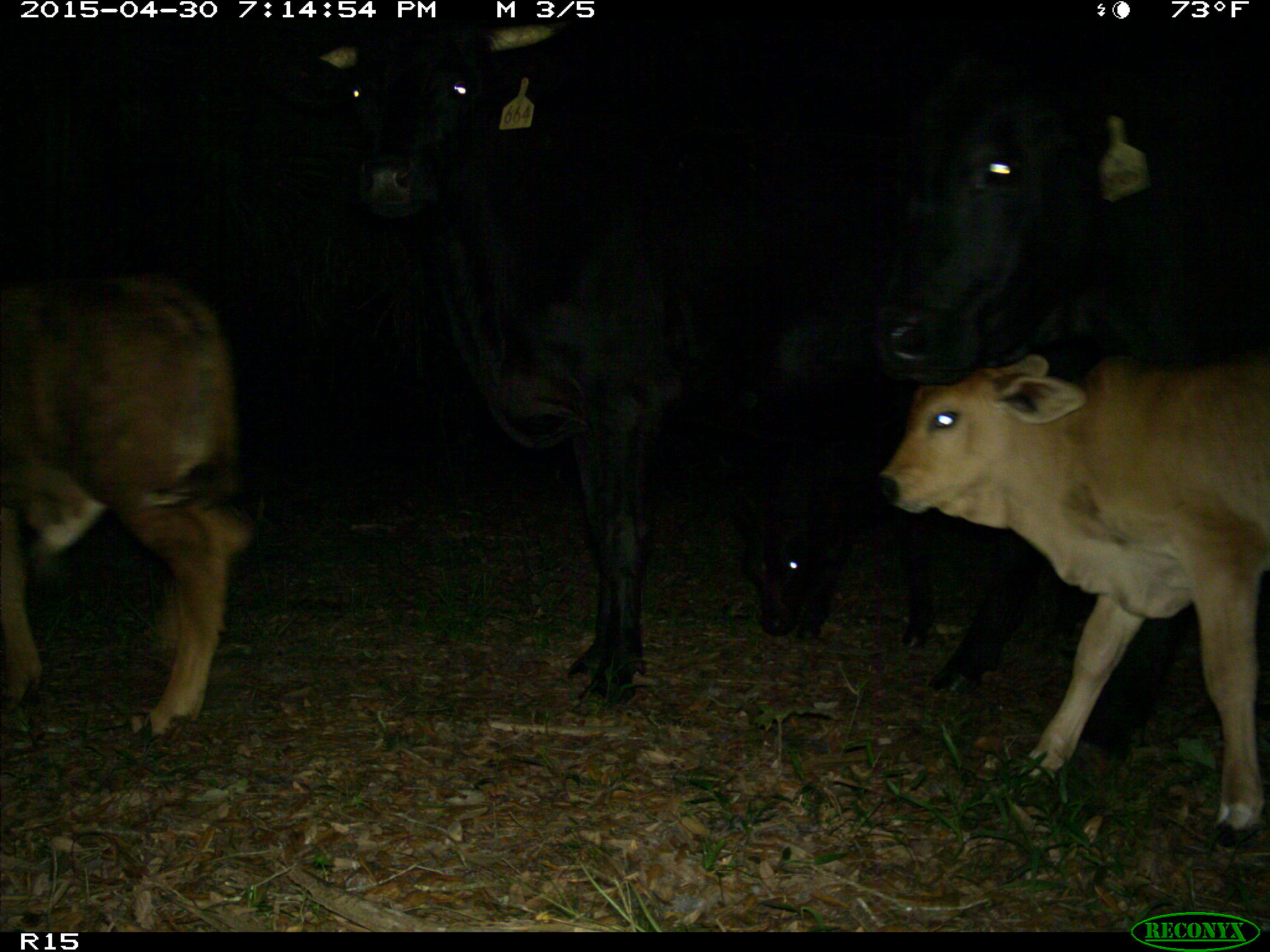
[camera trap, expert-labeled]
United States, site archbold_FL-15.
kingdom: Animalia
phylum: Chordata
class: Mammalia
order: Artiodactyla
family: Bovidae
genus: Bos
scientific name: Bos taurus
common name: domestic cow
Bos taurus (domestic cow).